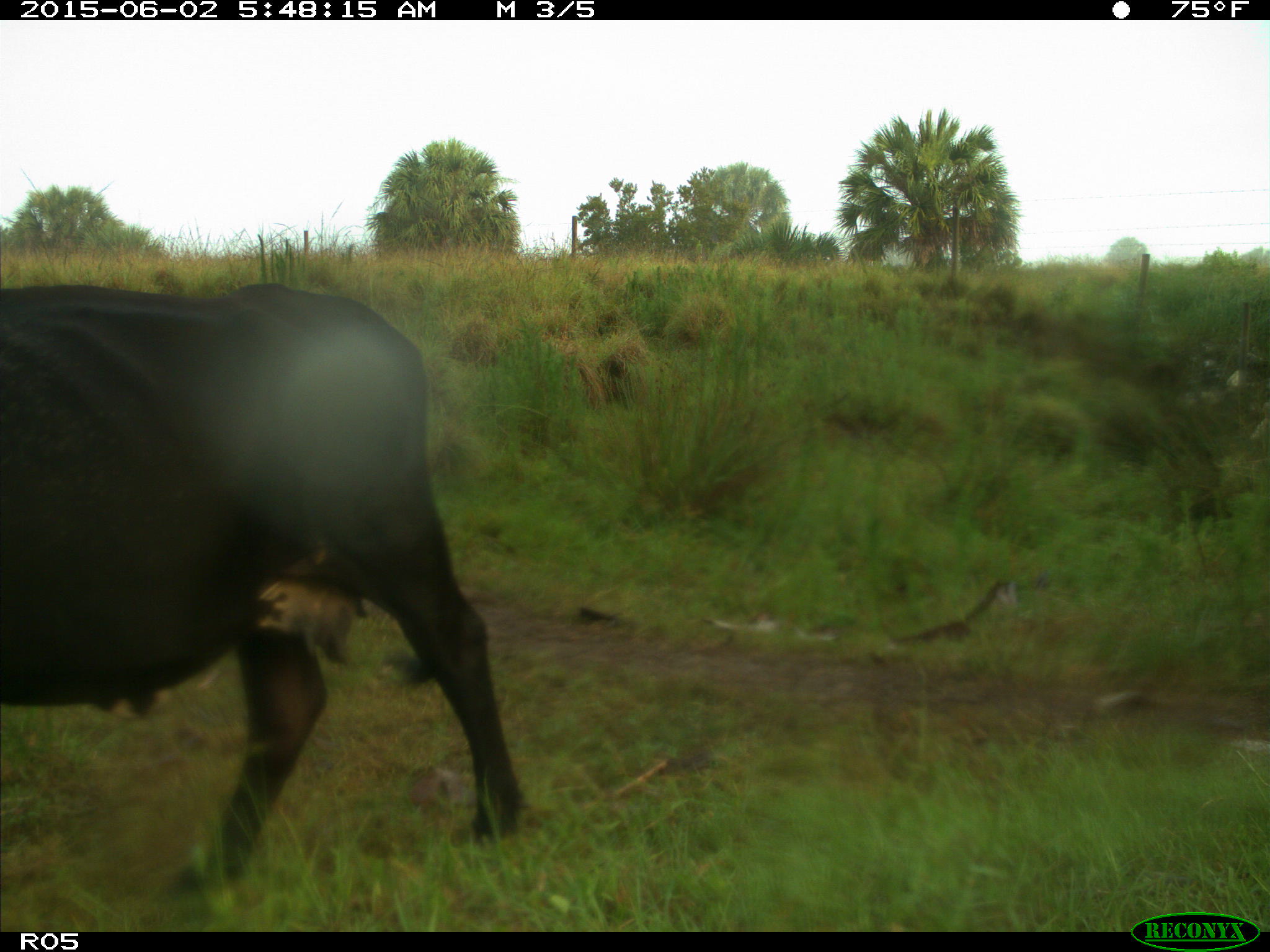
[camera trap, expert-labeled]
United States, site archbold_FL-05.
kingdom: Animalia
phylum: Chordata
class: Mammalia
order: Artiodactyla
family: Bovidae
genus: Bos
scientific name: Bos taurus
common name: domestic cow